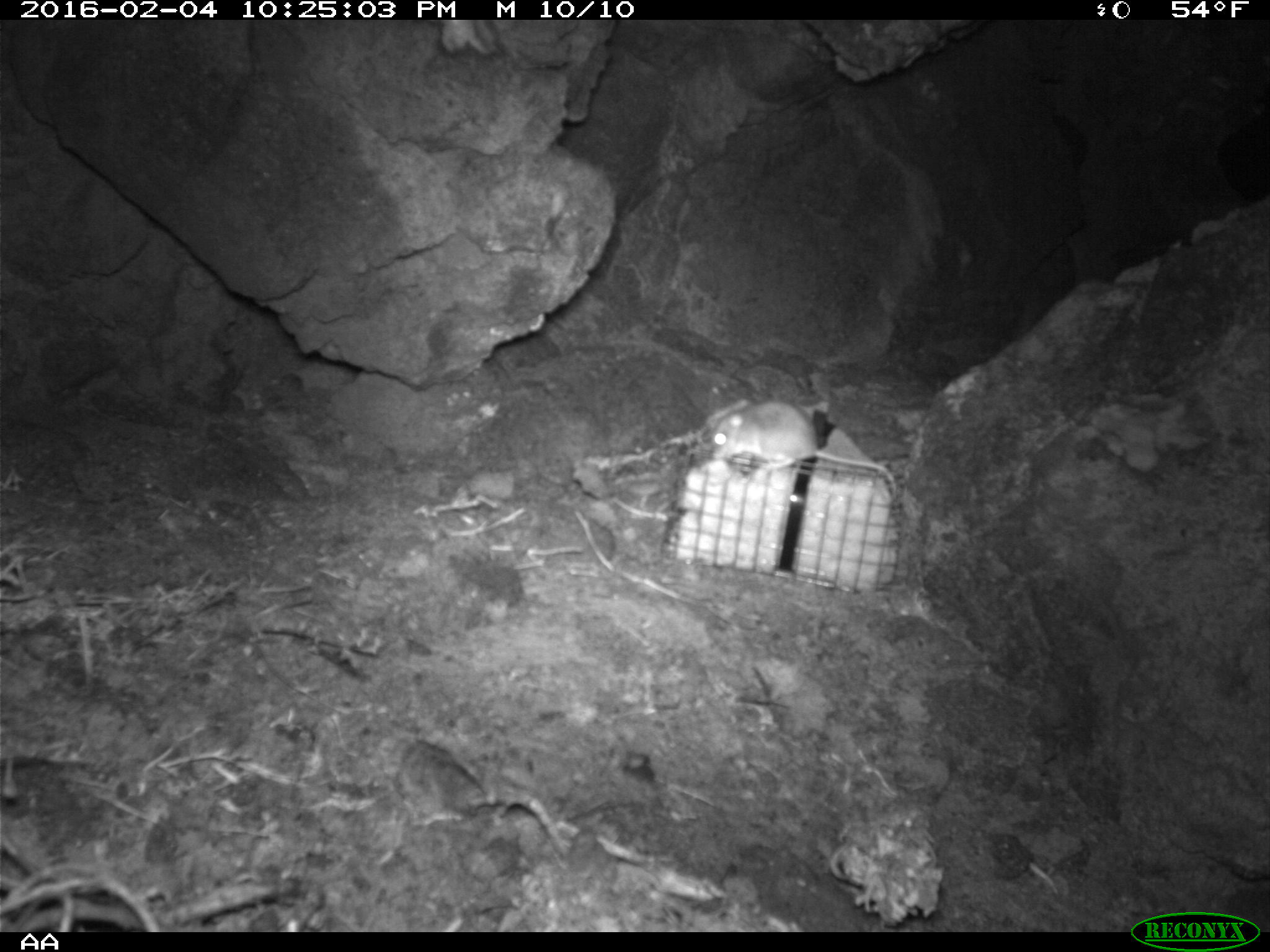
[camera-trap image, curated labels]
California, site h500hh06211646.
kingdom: Animalia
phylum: Chordata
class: Mammalia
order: Rodentia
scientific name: Rodentia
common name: rodent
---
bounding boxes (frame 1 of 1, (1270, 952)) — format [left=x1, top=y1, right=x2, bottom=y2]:
rodent: [left=713, top=399, right=895, bottom=492]